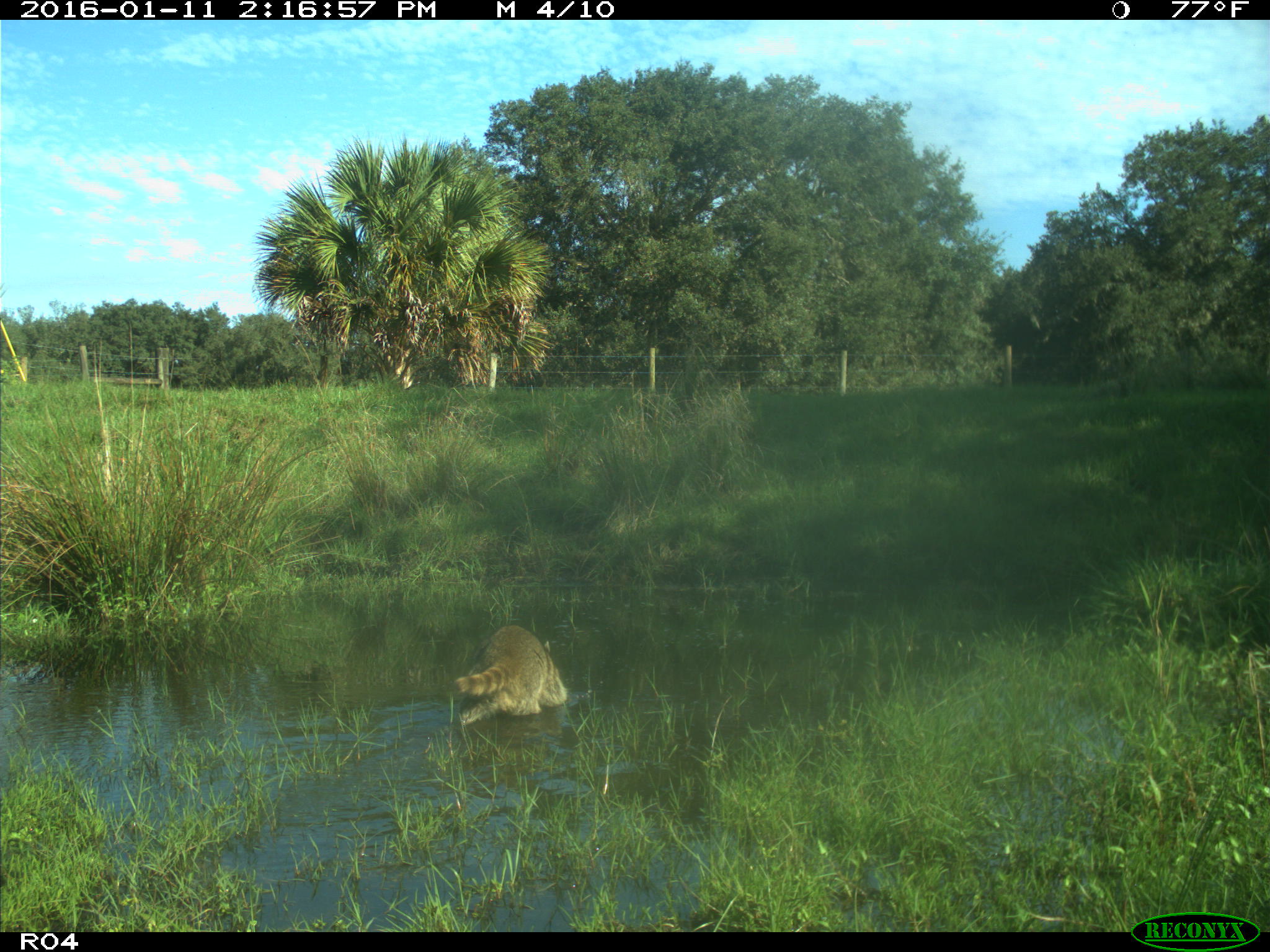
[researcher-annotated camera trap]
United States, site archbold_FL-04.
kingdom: Animalia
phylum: Chordata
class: Mammalia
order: Carnivora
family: Procyonidae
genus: Procyon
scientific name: Procyon lotor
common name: common raccoon